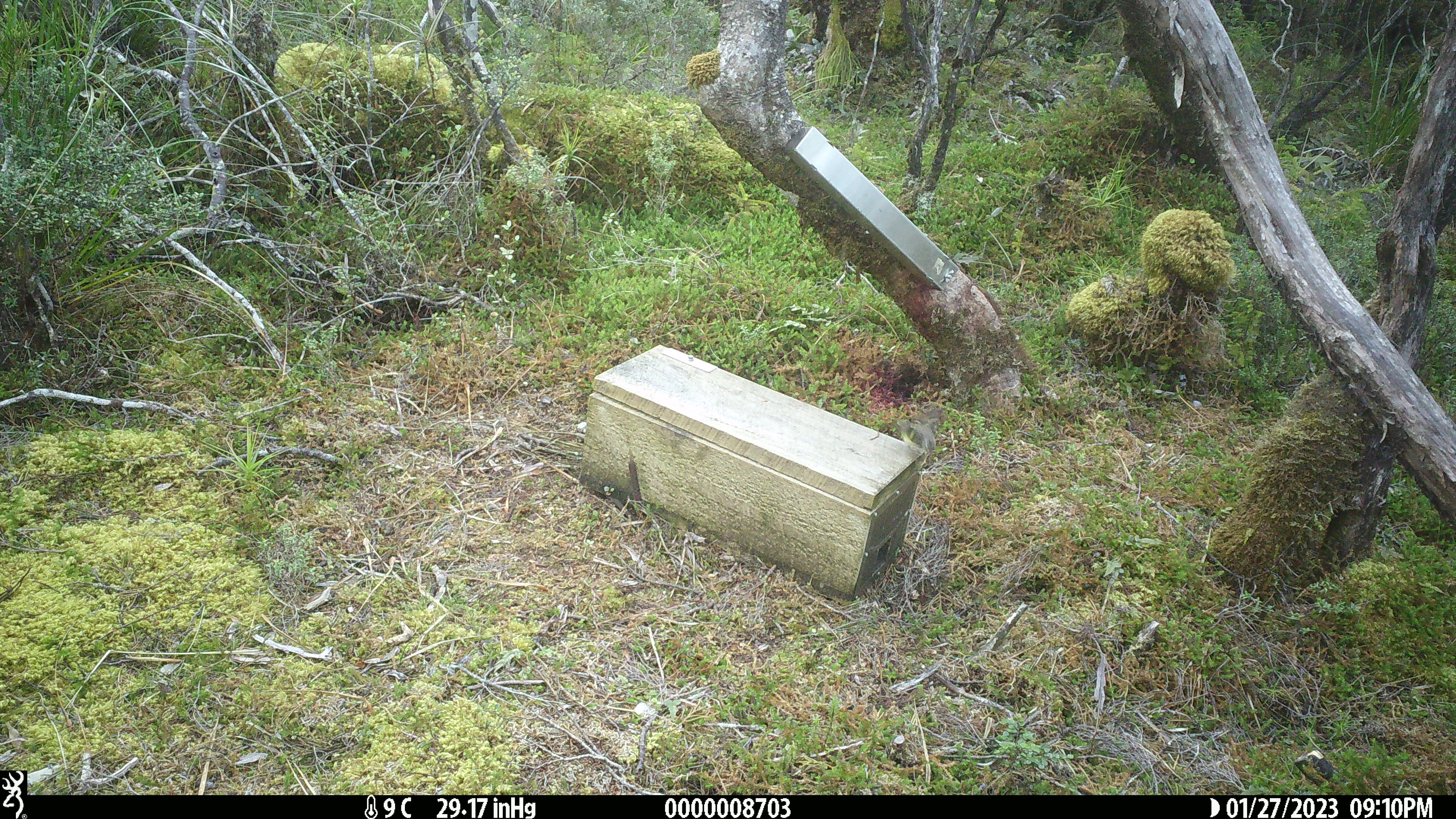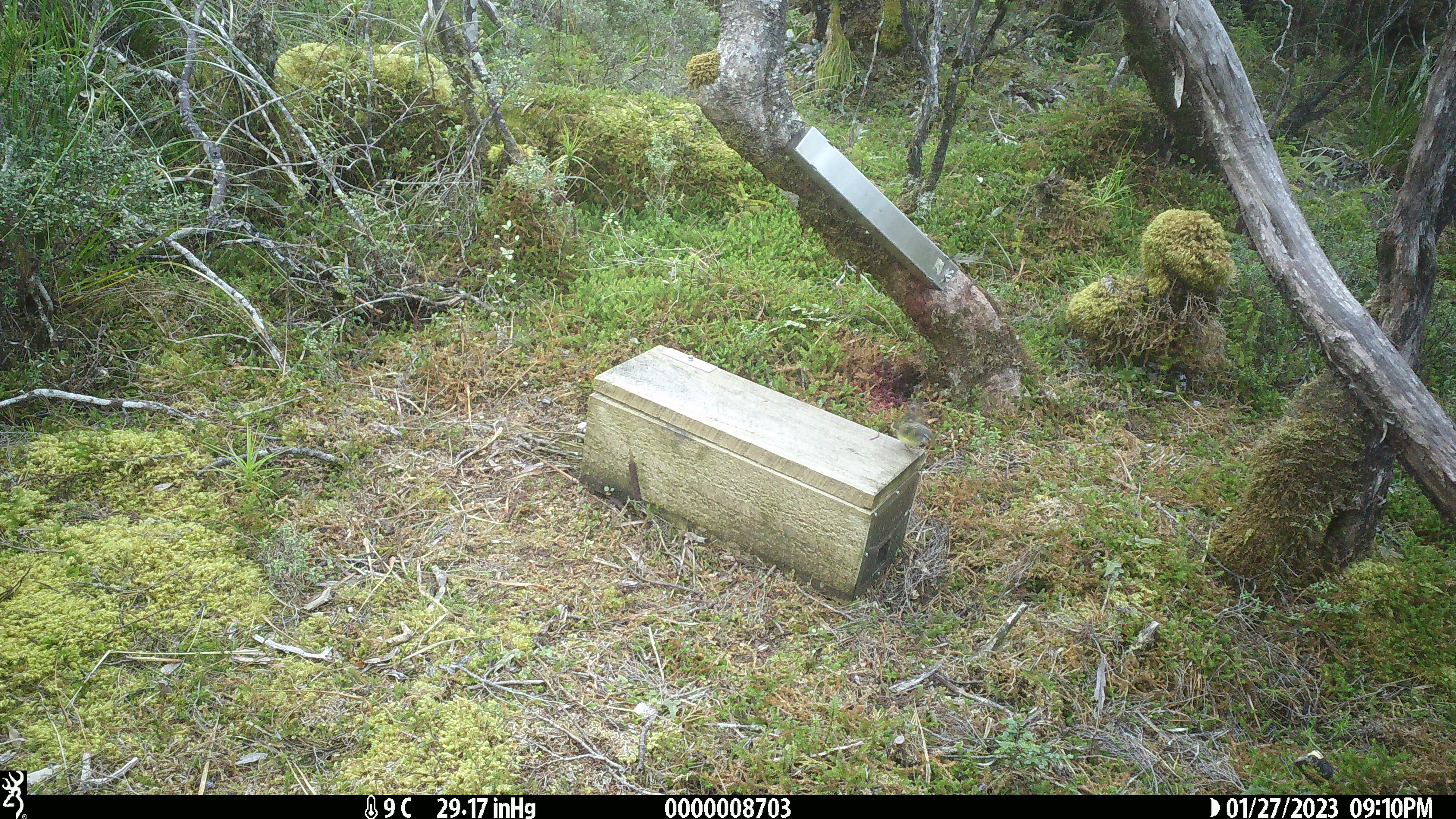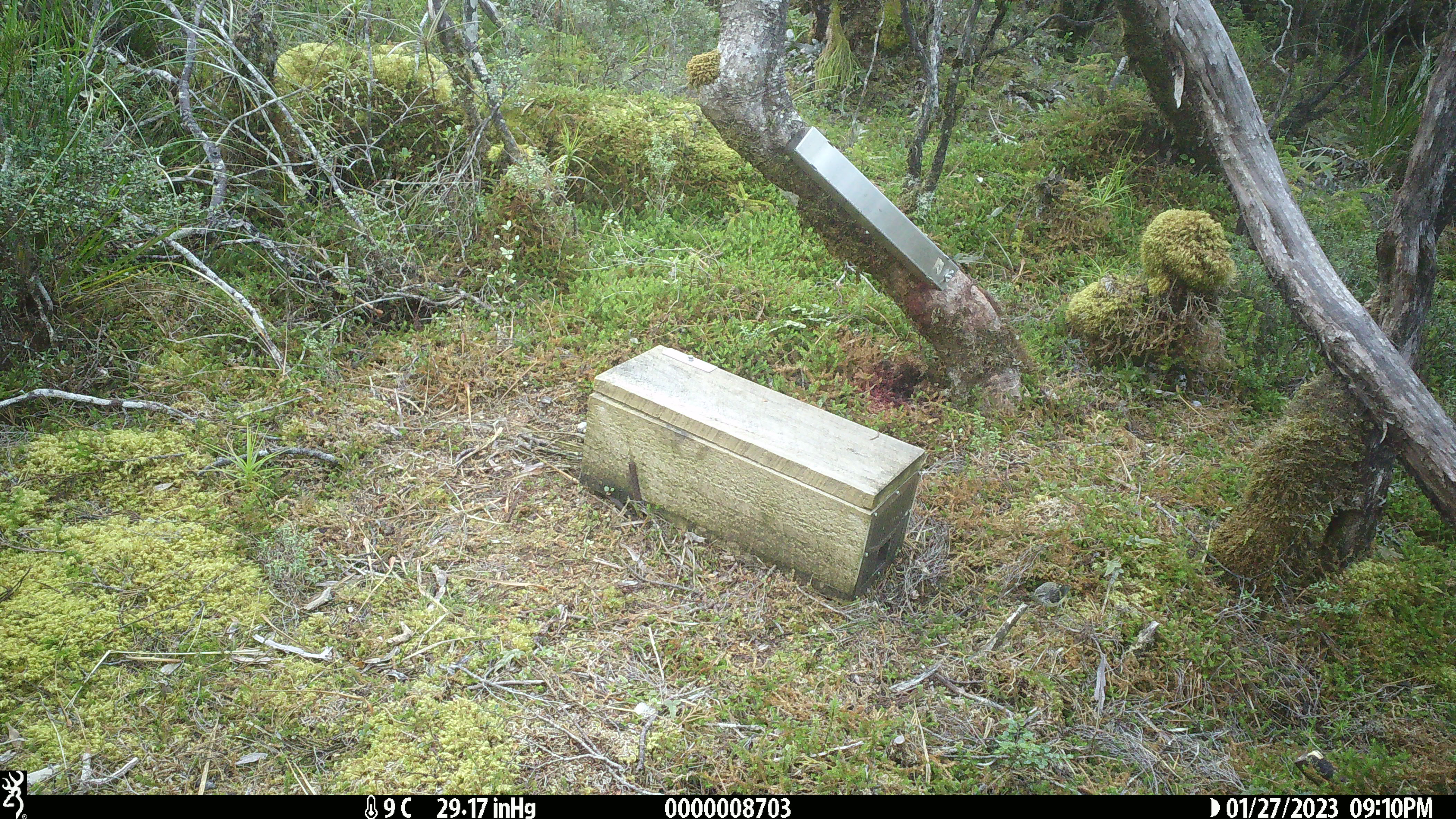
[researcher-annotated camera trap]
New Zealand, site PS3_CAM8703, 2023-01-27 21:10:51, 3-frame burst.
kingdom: Animalia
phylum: Chordata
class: Aves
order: Passeriformes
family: Acanthisittidae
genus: Acanthisitta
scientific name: Acanthisitta chloris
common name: rifleman